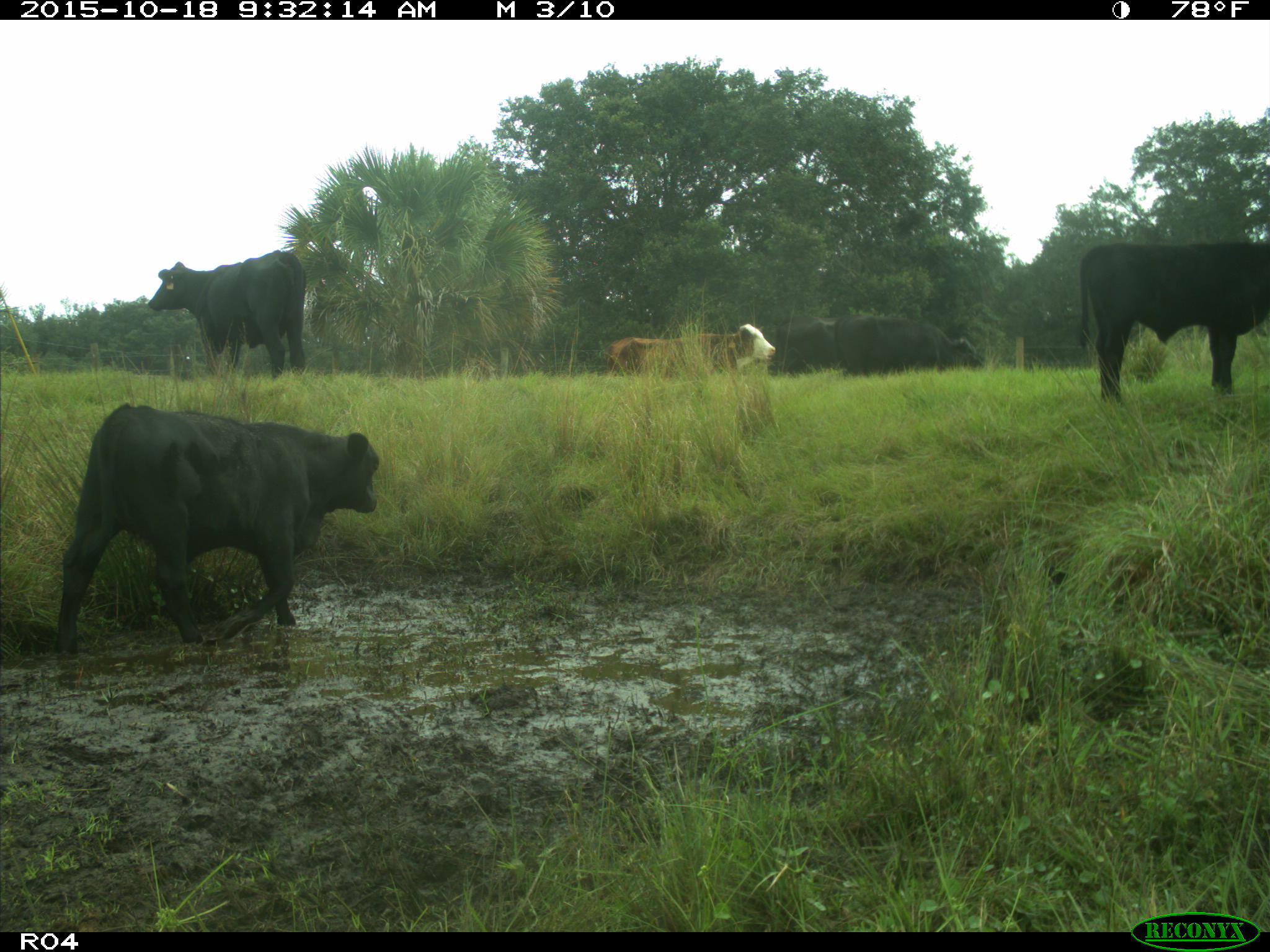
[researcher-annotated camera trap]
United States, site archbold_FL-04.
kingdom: Animalia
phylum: Chordata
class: Mammalia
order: Artiodactyla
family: Bovidae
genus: Bos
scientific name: Bos taurus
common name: domestic cow